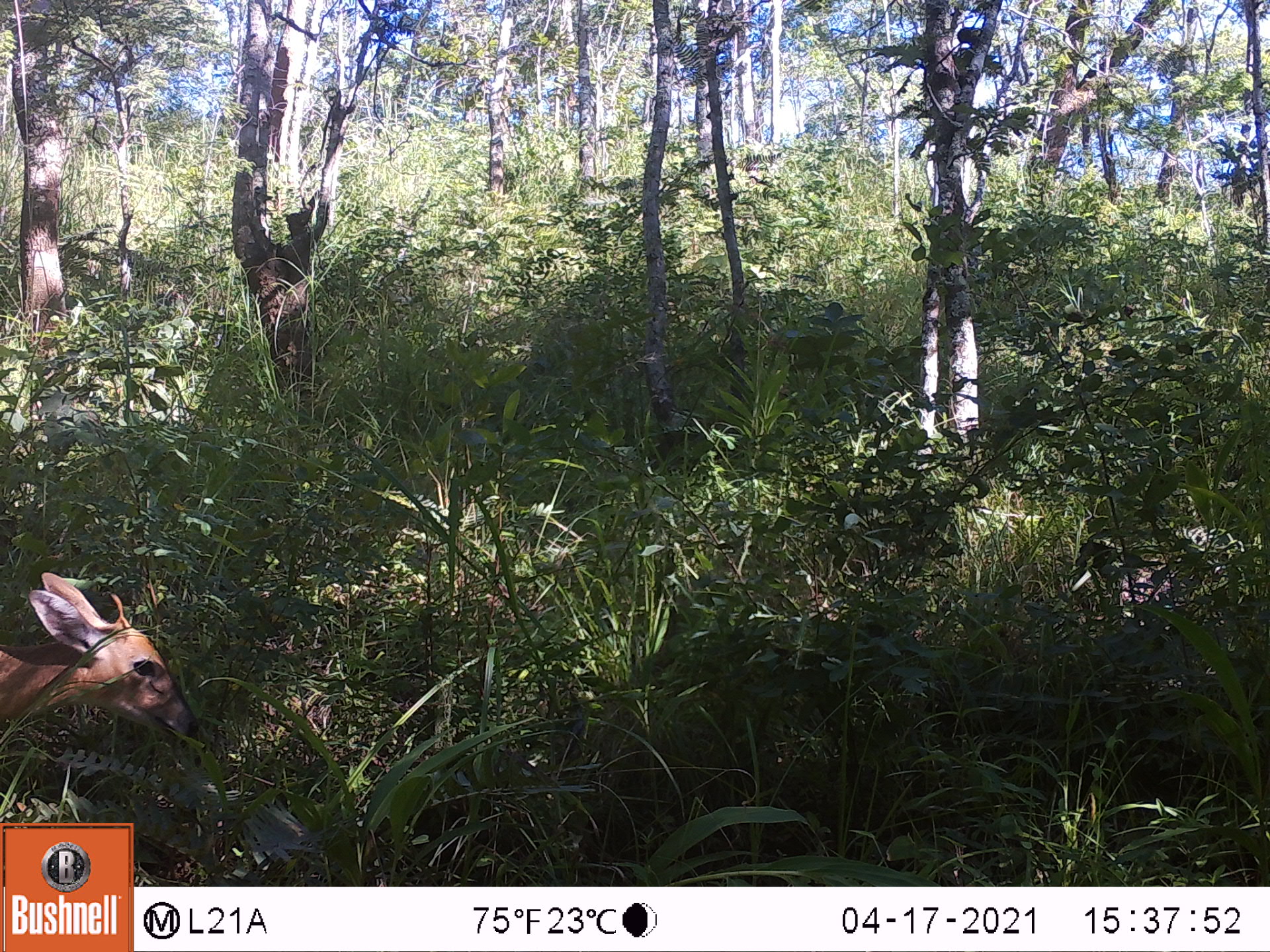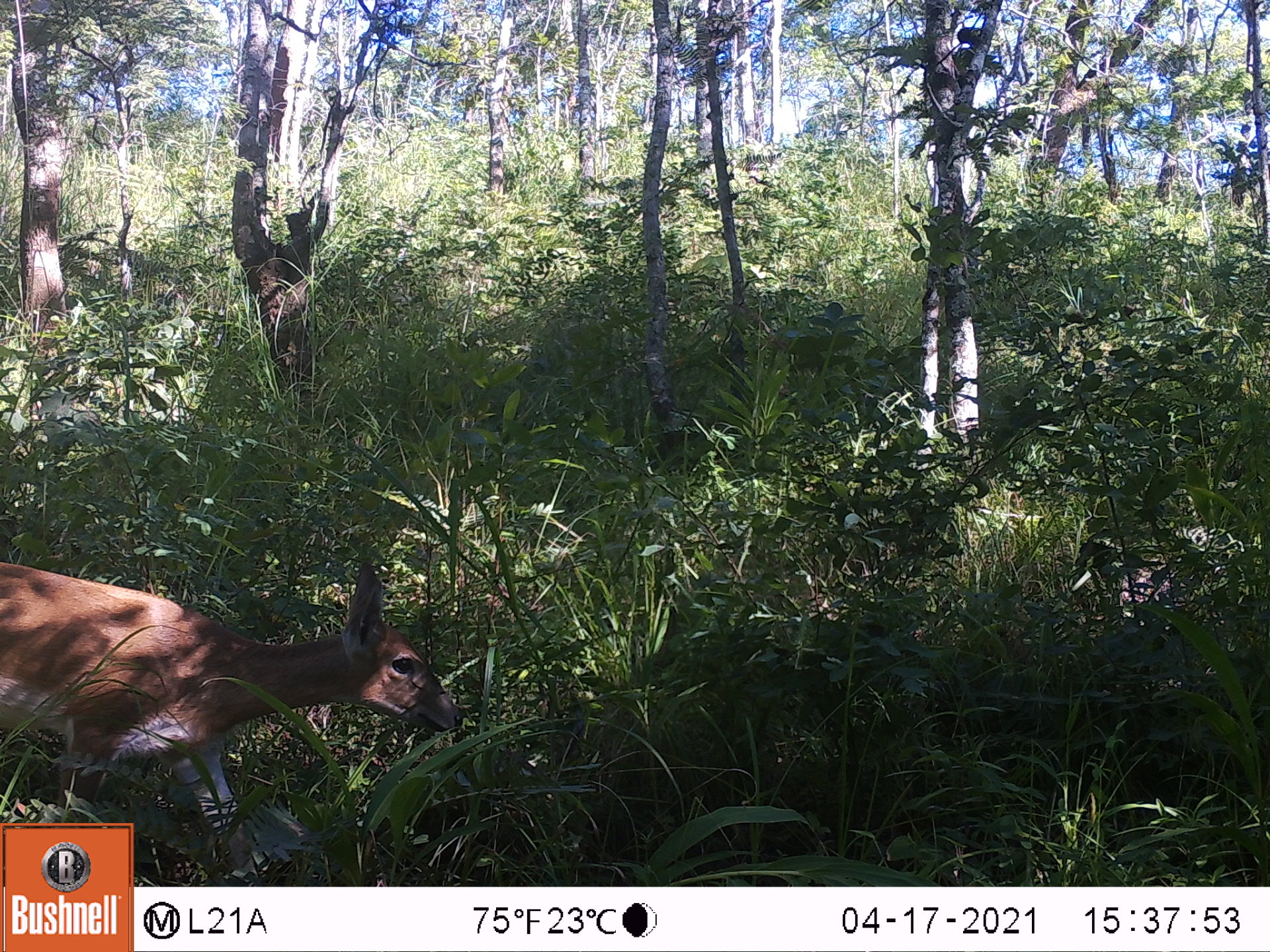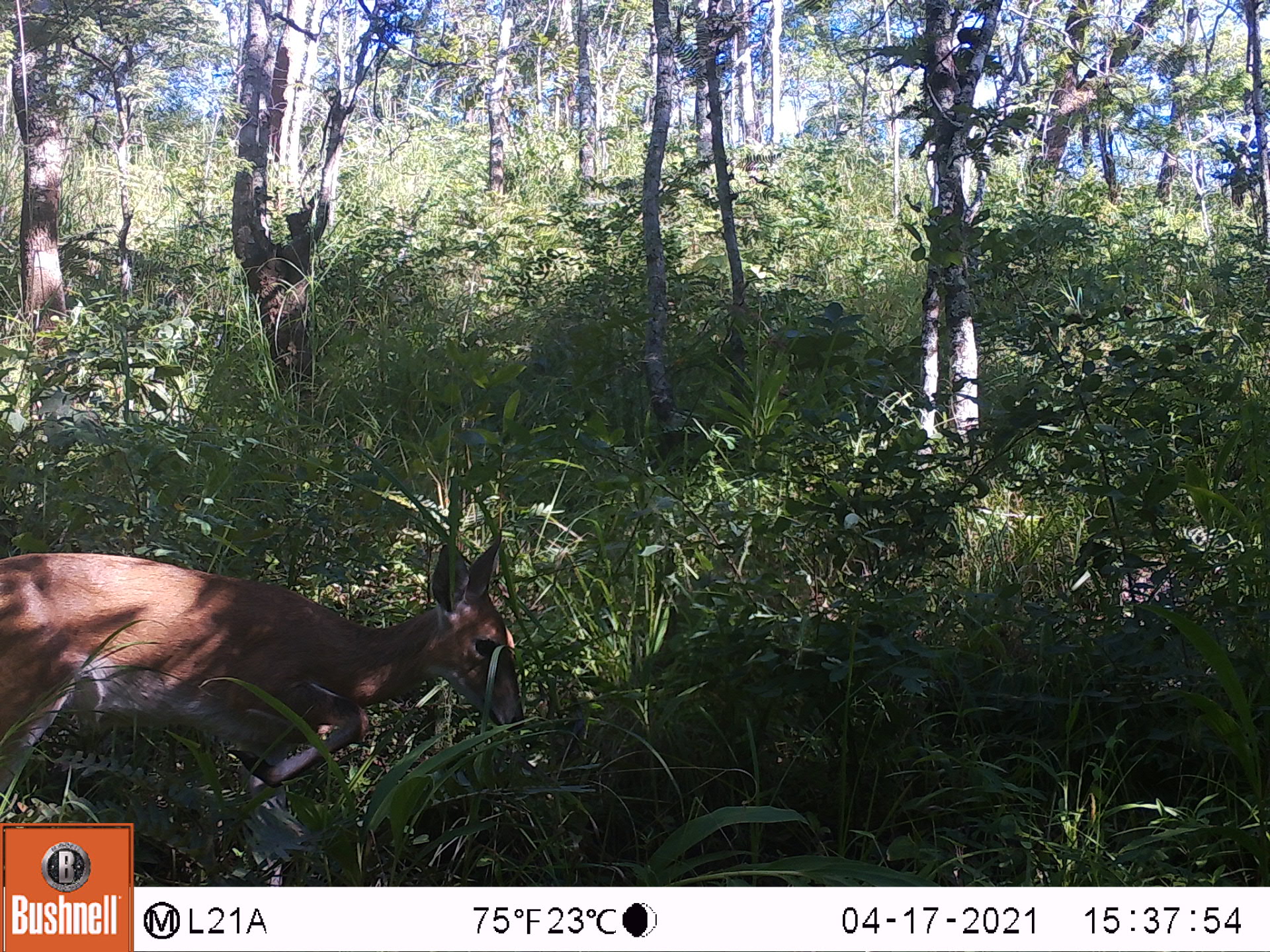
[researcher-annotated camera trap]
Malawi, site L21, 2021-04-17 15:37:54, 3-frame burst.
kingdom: Animalia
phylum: Chordata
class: Mammalia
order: Artiodactyla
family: Bovidae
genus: Sylvicapra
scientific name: Sylvicapra grimmia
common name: common duiker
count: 1